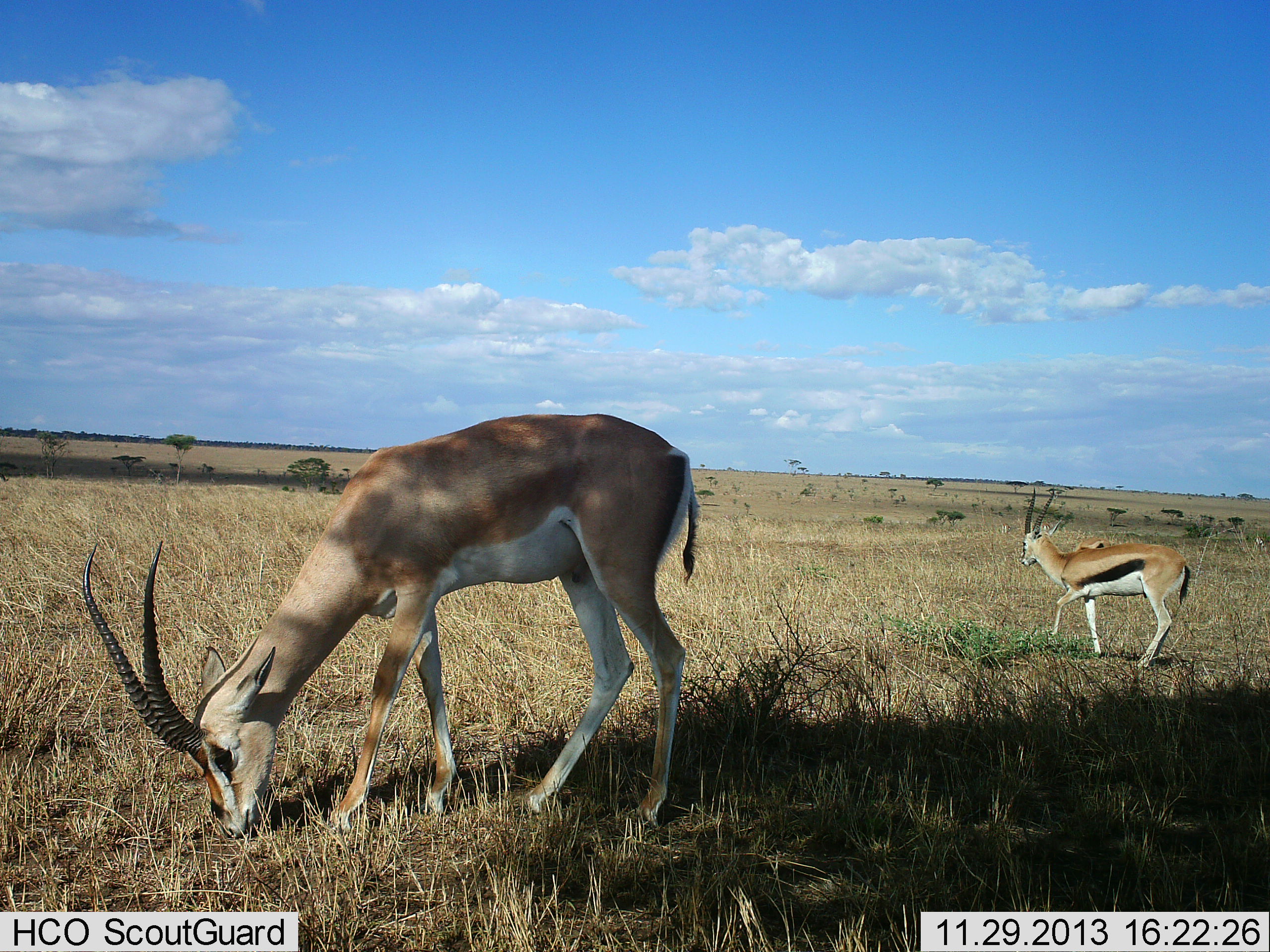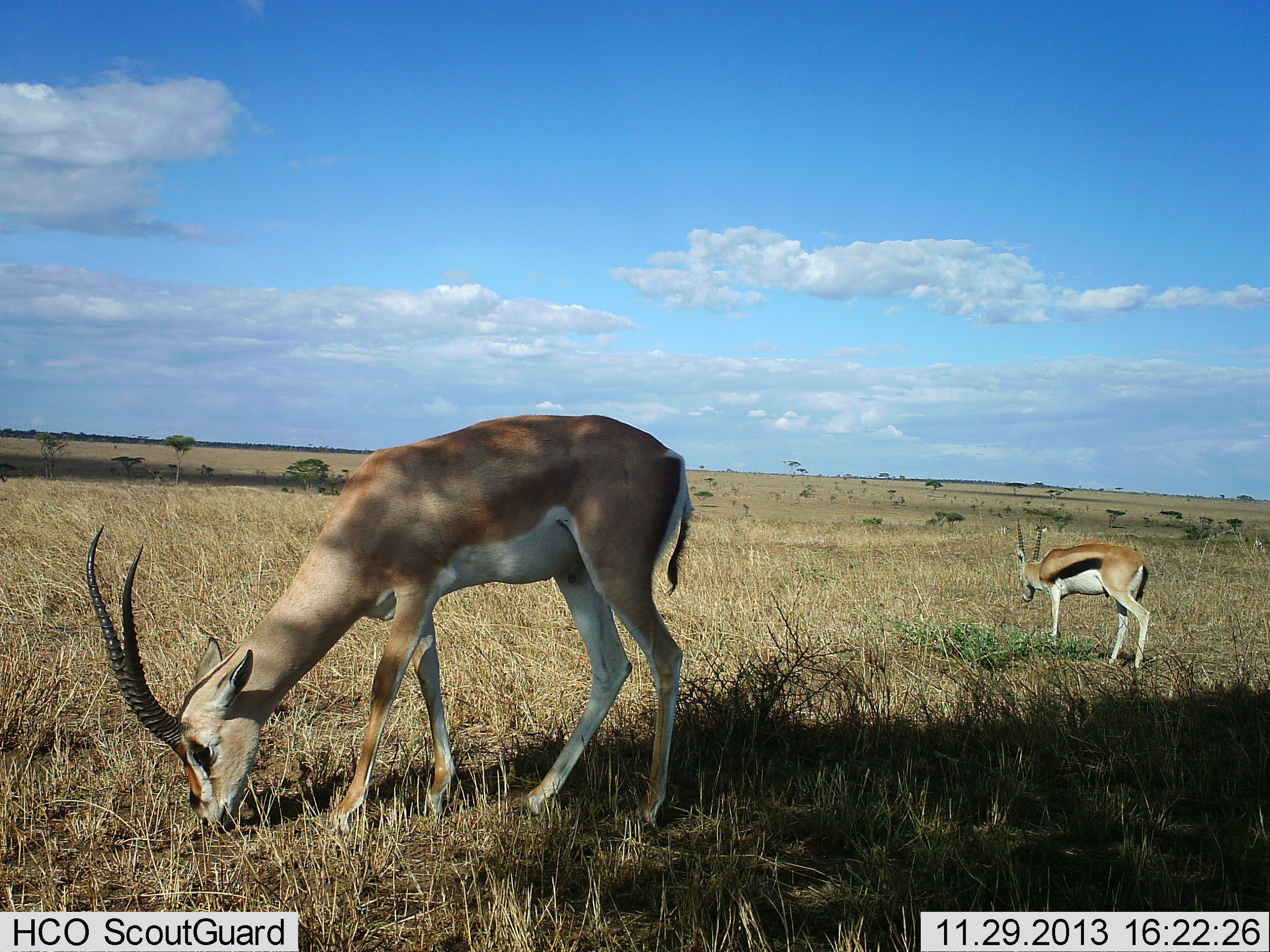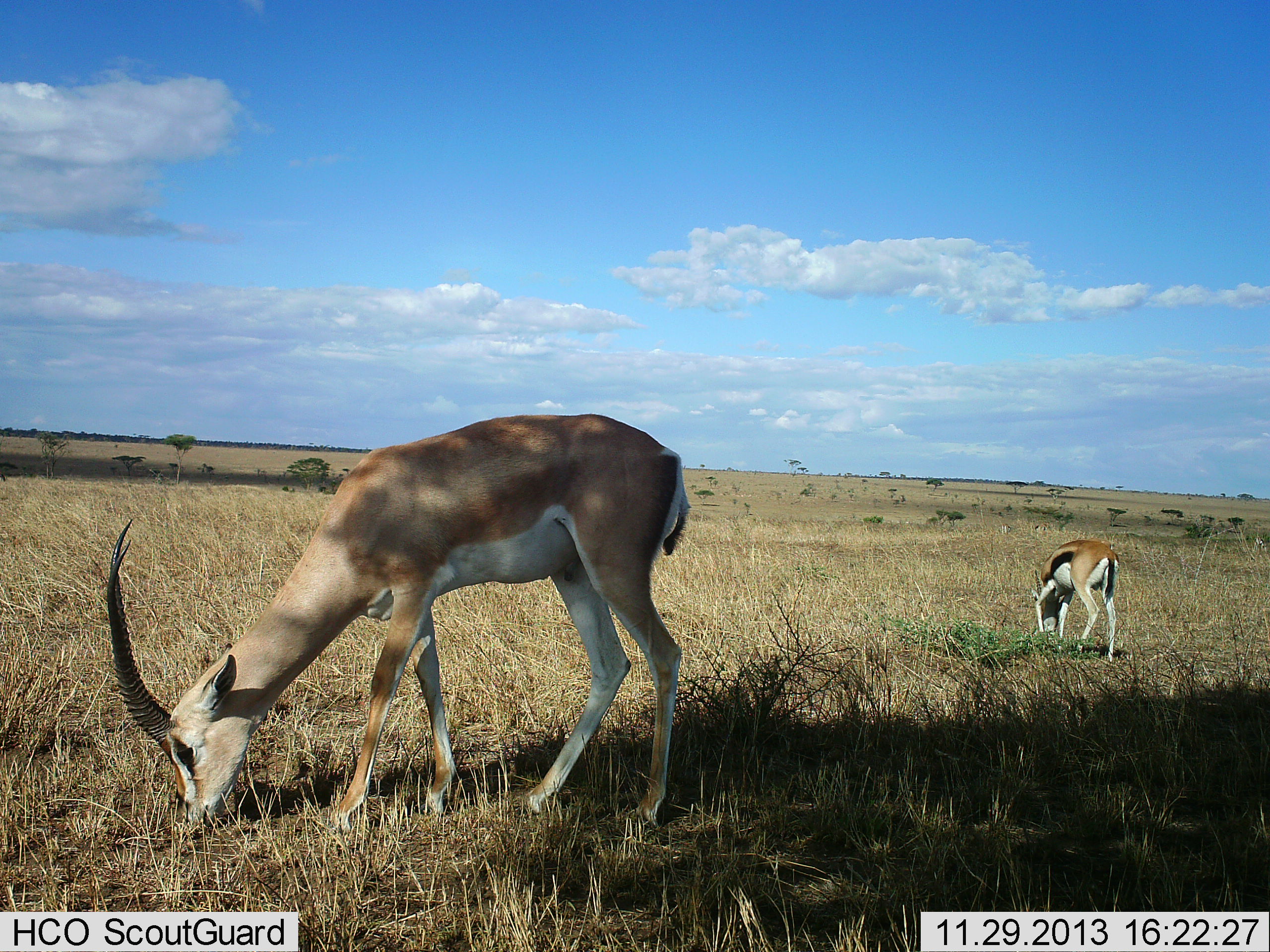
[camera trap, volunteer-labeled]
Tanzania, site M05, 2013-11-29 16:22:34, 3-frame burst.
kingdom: Animalia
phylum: Chordata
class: Mammalia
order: Artiodactyla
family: Bovidae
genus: Eudorcas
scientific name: Eudorcas thomsonii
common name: thomson's gazelle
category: gazellethomsons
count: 1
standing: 44%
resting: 0%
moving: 0%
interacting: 0%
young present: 0%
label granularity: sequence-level